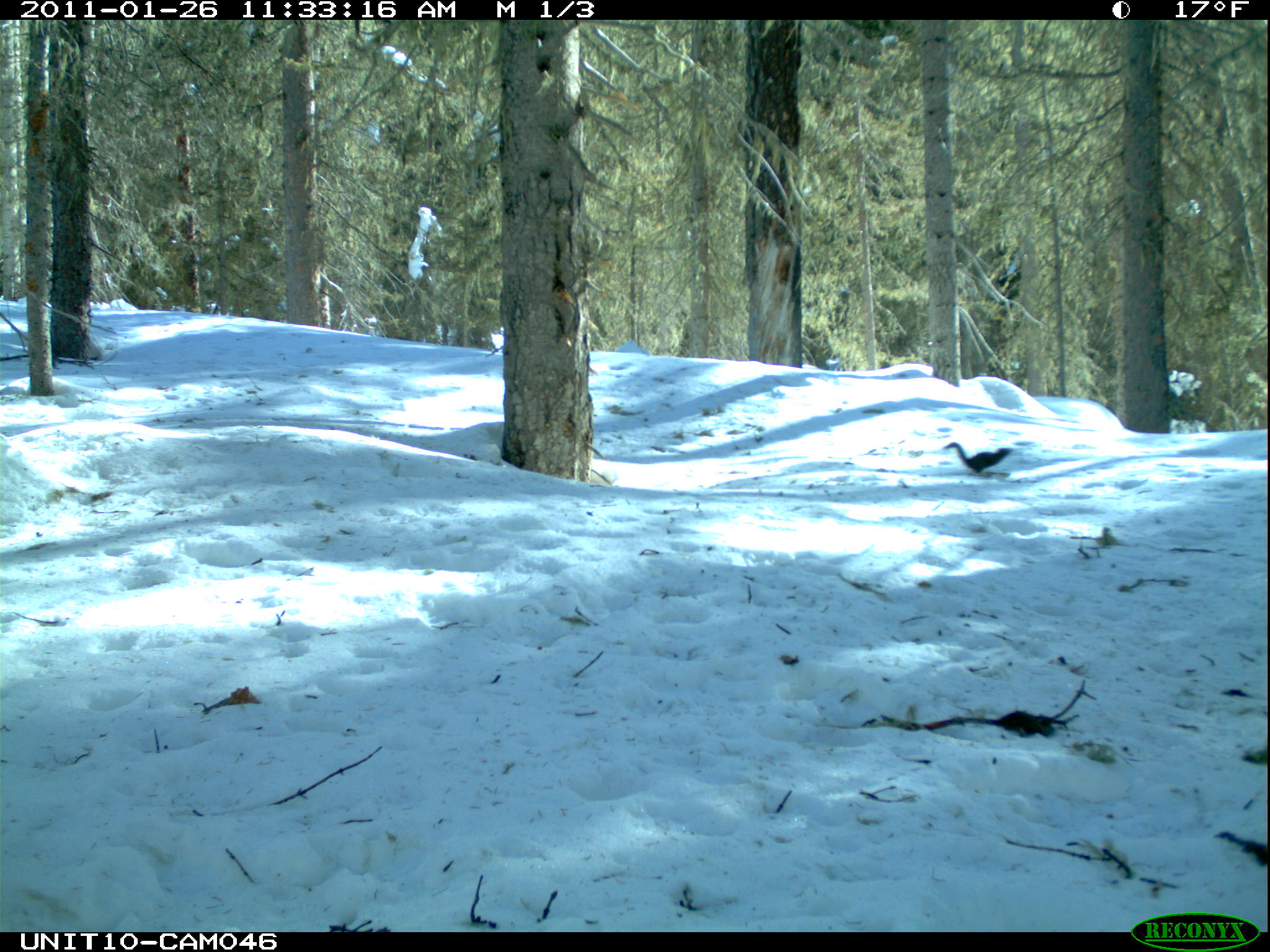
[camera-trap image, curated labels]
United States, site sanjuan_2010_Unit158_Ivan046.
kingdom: Animalia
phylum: Chordata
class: Mammalia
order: Rodentia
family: Sciuridae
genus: Tamiasciurus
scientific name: Tamiasciurus hudsonicus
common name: american red squirrel